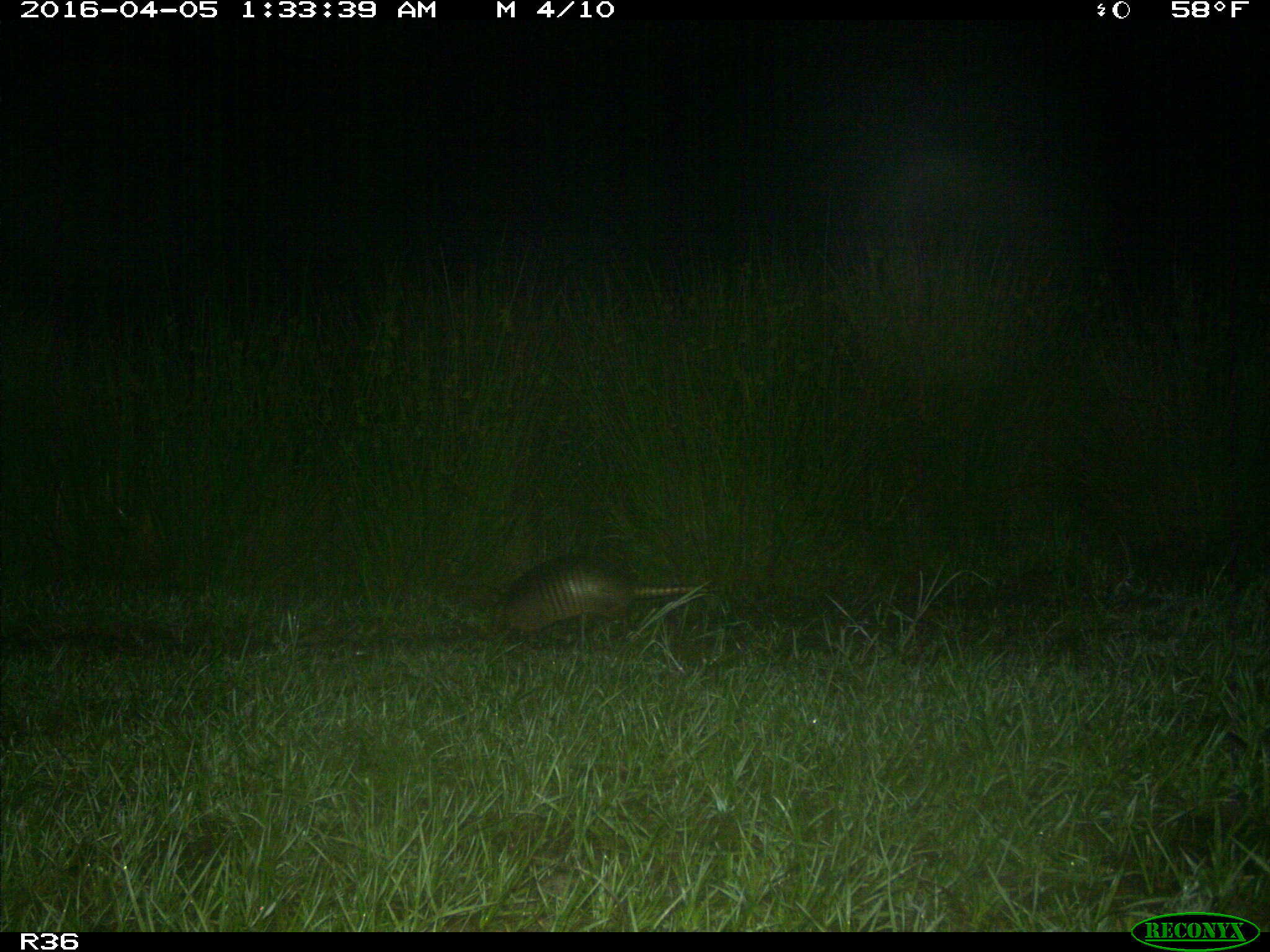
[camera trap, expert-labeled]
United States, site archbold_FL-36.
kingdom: Animalia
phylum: Chordata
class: Mammalia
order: Cingulata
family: Dasypodidae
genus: Dasypus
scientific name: Dasypus novemcinctus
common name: nine-banded armadillo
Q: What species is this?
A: Dasypus novemcinctus (nine-banded armadillo).